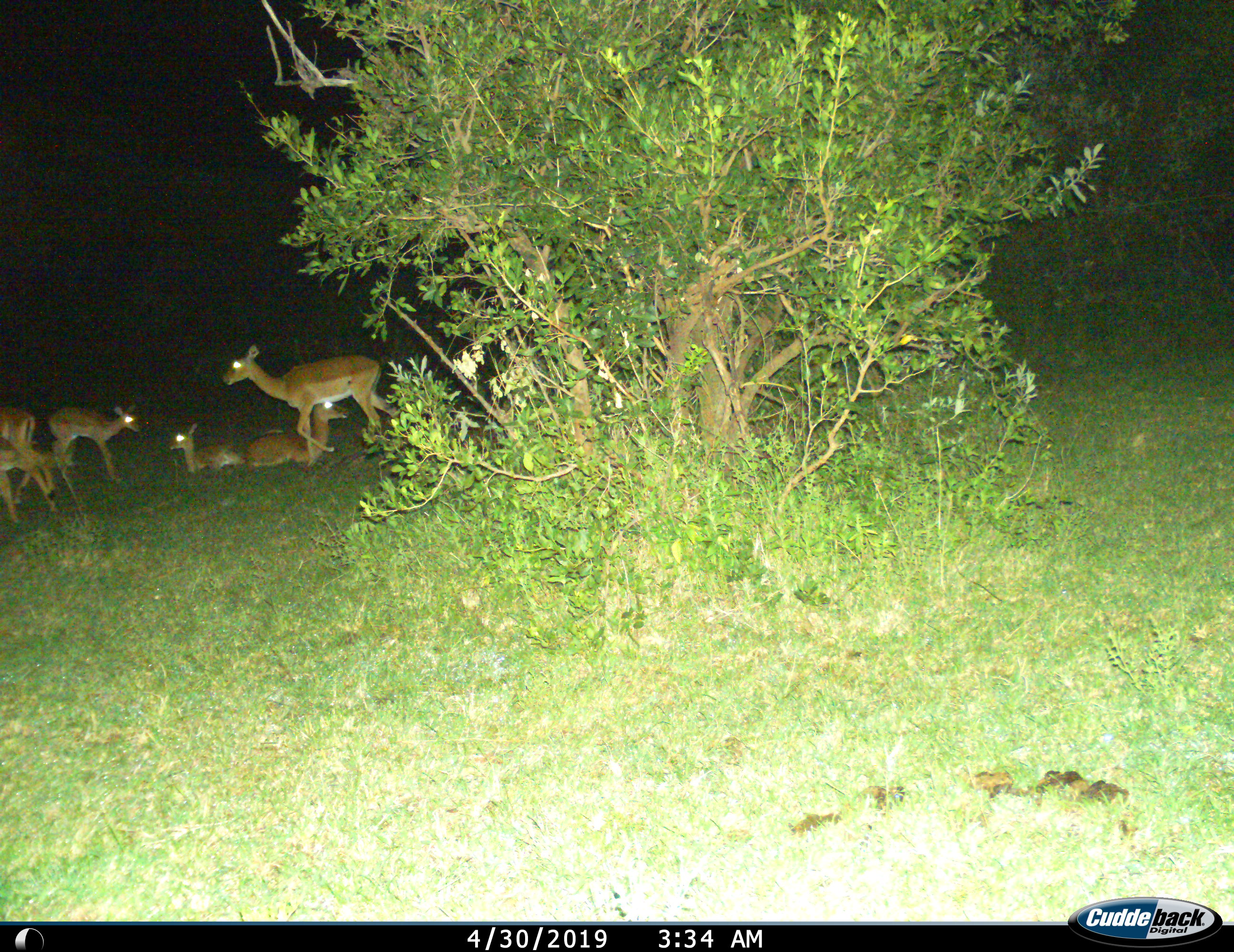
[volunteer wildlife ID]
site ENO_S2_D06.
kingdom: Animalia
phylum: Chordata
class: Mammalia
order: Artiodactyla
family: Bovidae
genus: Aepyceros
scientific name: Aepyceros melampus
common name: impala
Impala (Aepyceros melampus), count 6. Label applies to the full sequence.